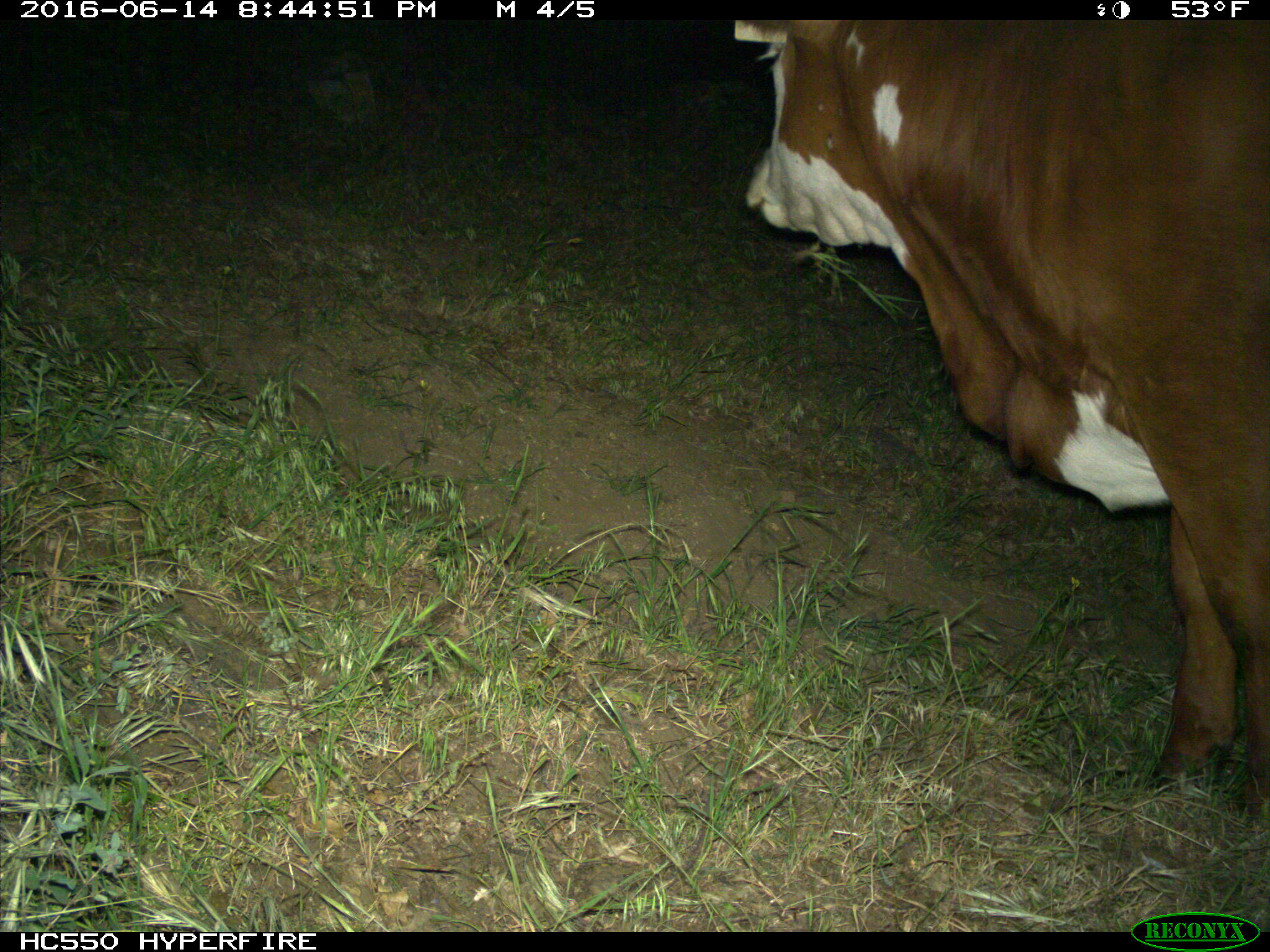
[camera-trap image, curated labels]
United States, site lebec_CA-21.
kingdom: Animalia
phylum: Chordata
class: Mammalia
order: Artiodactyla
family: Bovidae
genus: Bos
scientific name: Bos taurus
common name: domestic cow